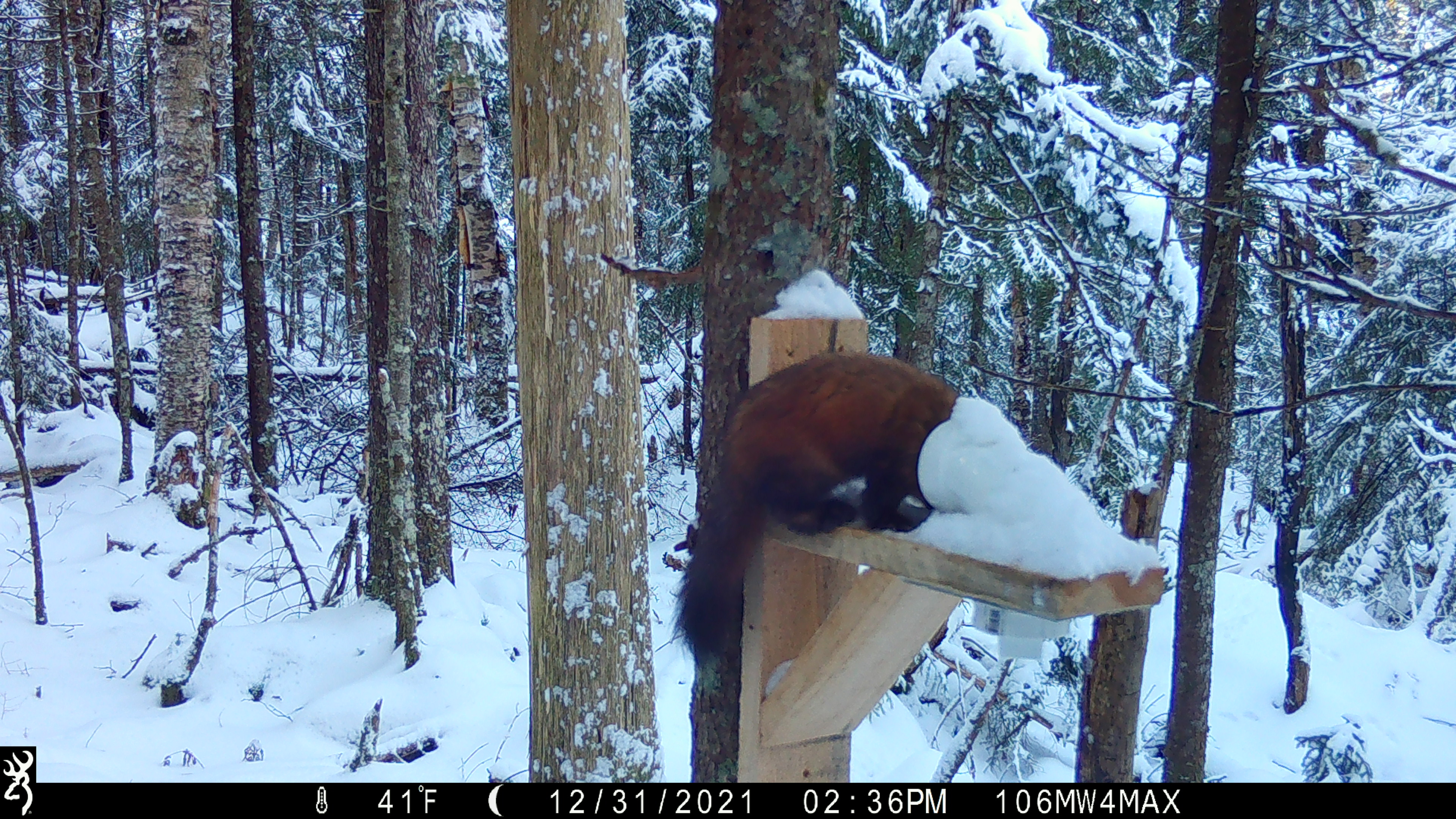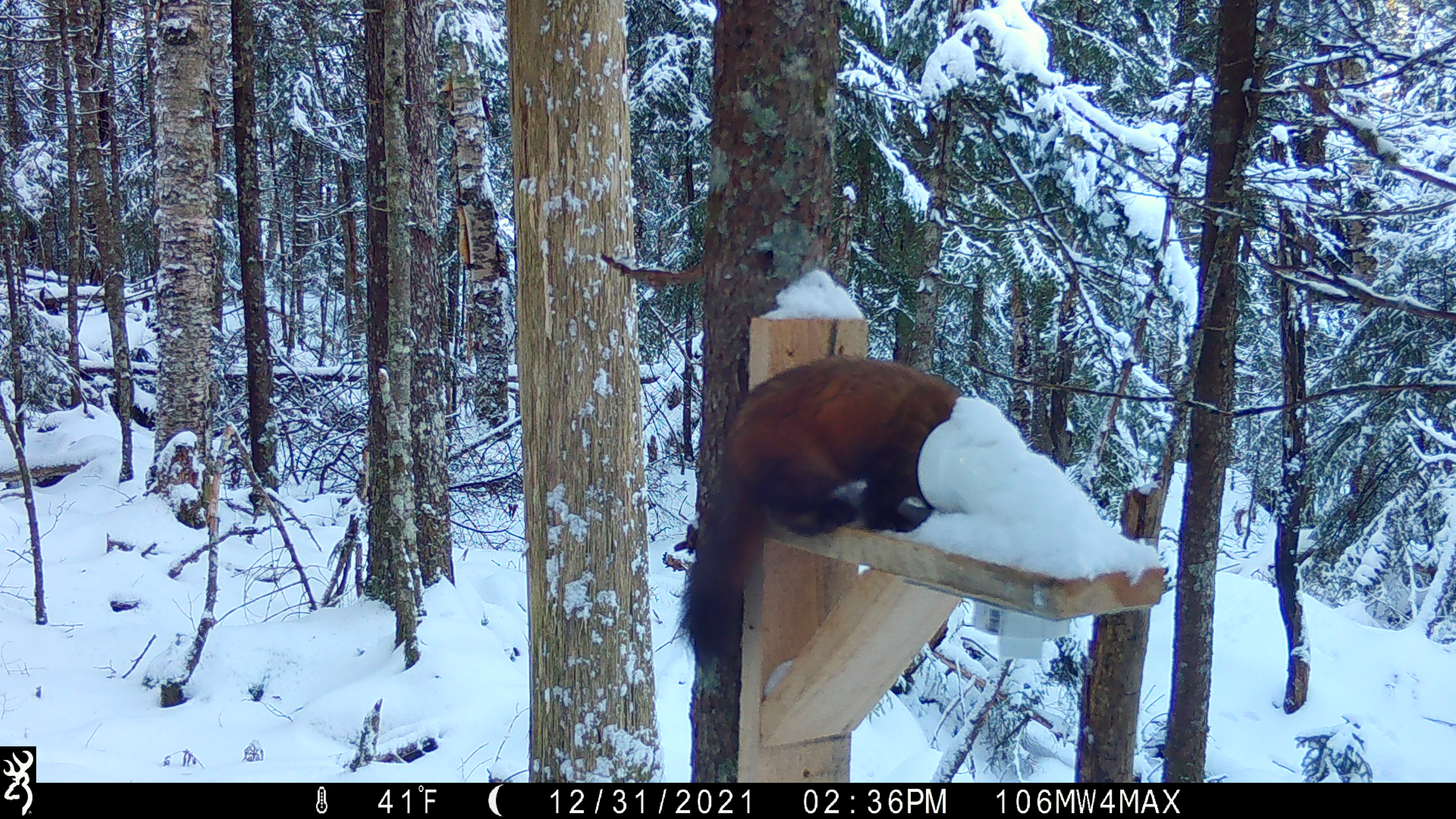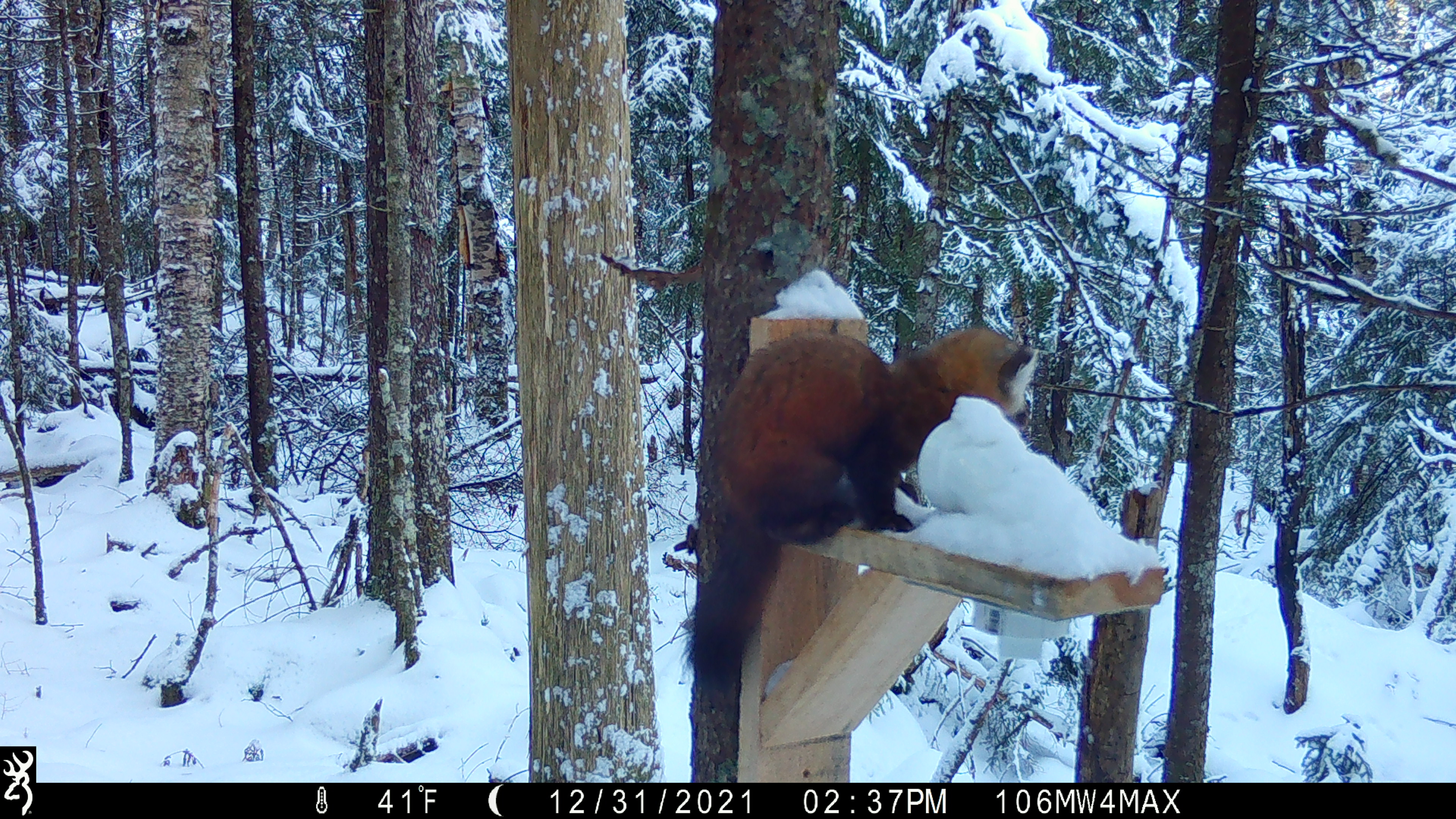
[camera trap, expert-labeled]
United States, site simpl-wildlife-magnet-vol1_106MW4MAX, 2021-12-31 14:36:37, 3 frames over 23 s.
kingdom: Animalia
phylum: Chordata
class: Mammalia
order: Carnivora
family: Mustelidae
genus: Martes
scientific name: Martes americana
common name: american marten